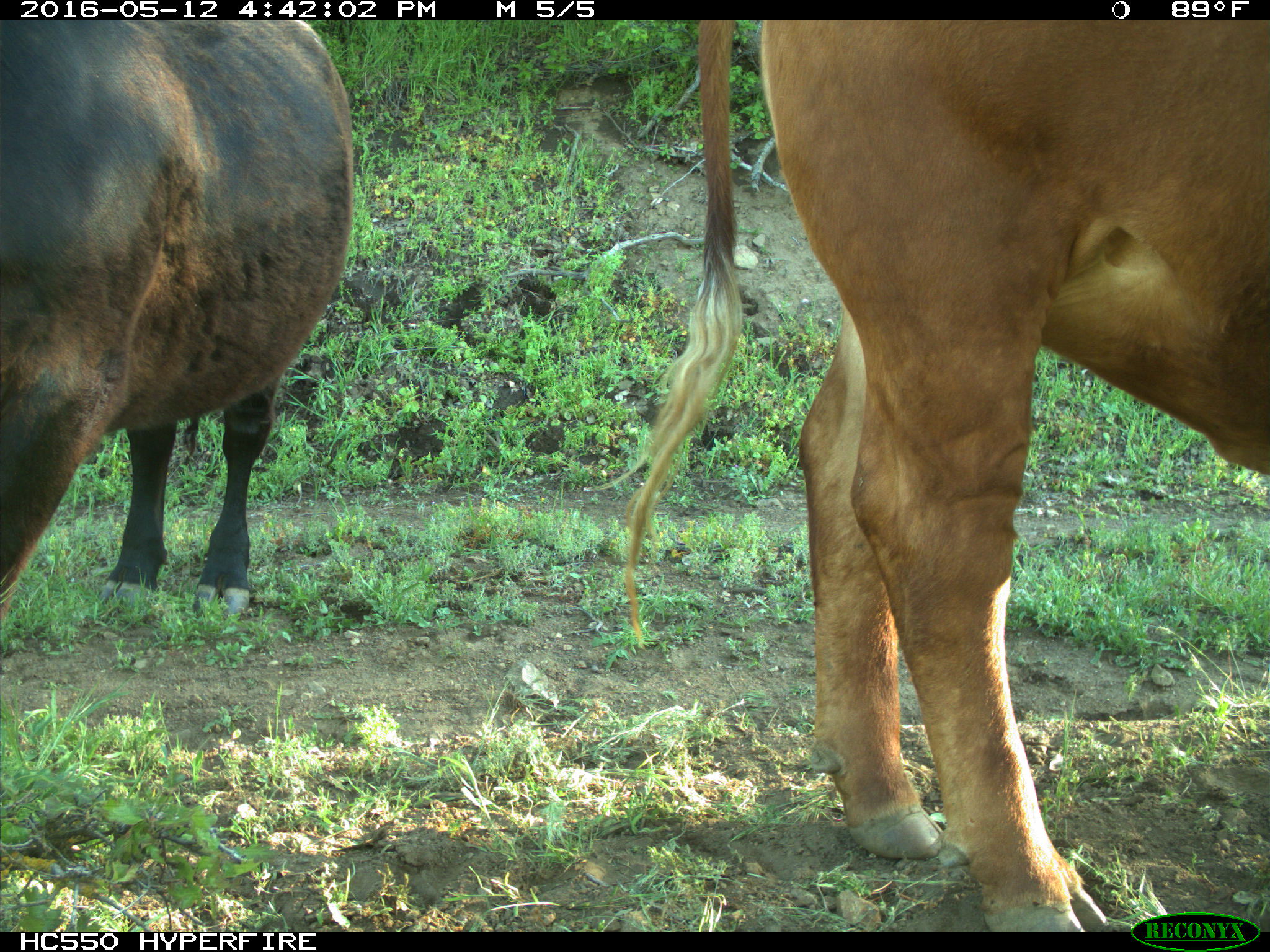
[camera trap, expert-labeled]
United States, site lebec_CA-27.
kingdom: Animalia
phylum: Chordata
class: Mammalia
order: Artiodactyla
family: Bovidae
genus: Bos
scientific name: Bos taurus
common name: domestic cow